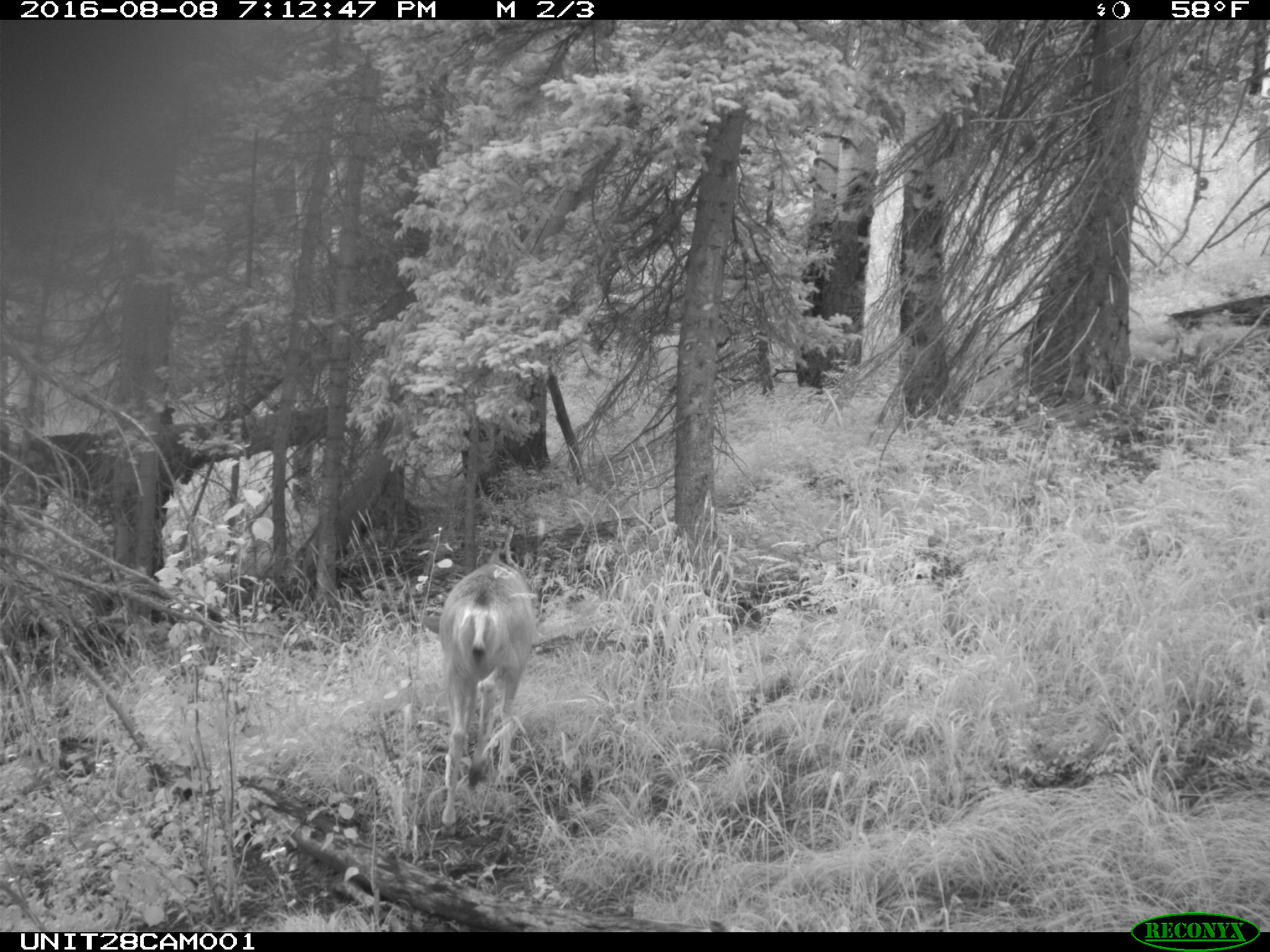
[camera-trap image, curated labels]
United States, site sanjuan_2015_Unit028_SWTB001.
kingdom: Animalia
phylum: Chordata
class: Mammalia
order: Artiodactyla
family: Cervidae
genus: Odocoileus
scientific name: Odocoileus hemionus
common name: mule deer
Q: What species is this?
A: Odocoileus hemionus (mule deer).